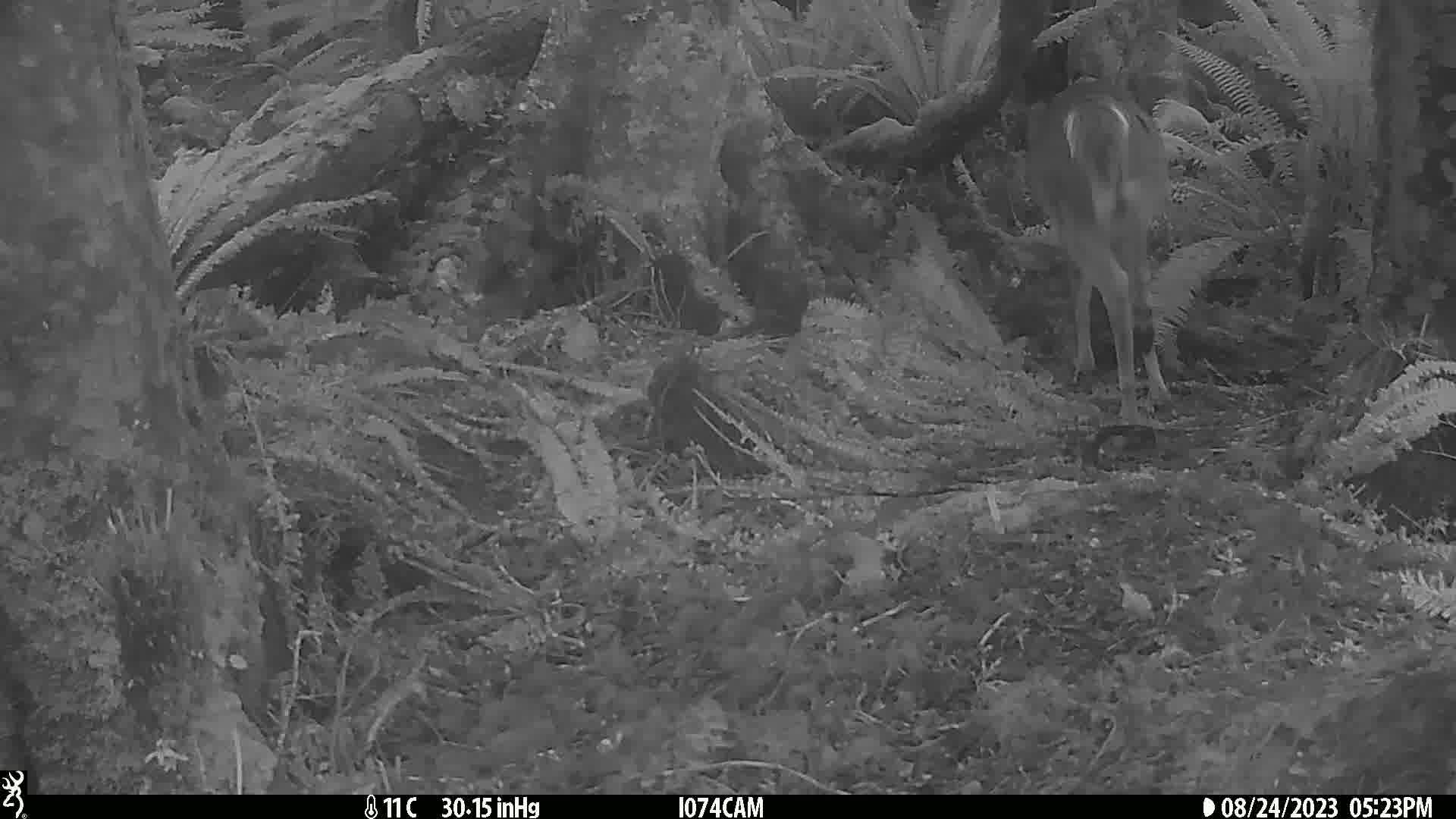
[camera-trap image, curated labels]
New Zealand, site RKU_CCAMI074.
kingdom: Animalia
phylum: Chordata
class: Mammalia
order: Artiodactyla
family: Cervidae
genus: Odocoileus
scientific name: Odocoileus virginianus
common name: white-tailed deer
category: white tailed deer